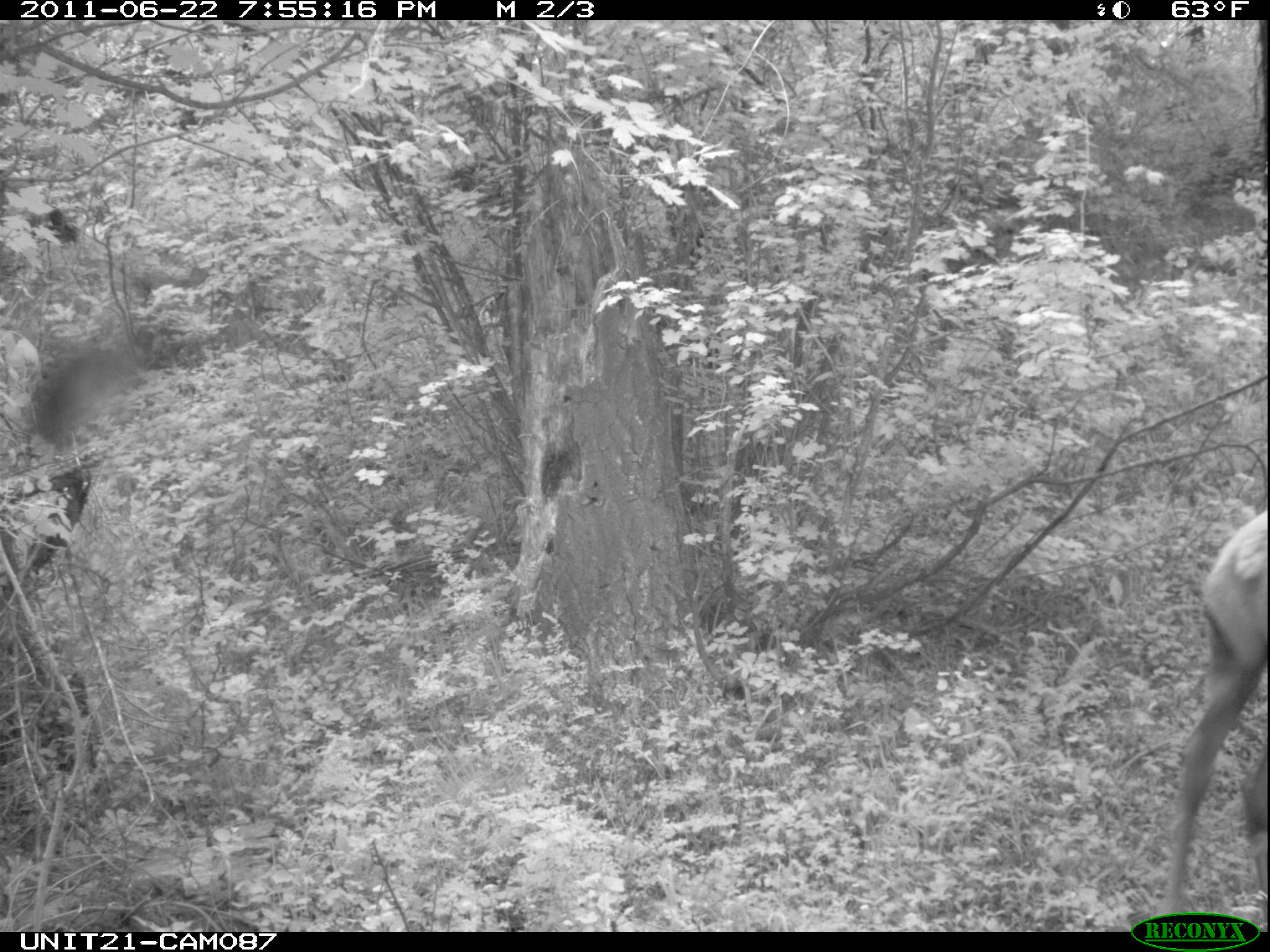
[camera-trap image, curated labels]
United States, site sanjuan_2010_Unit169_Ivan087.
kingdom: Animalia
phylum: Chordata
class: Mammalia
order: Artiodactyla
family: Cervidae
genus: Cervus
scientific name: Cervus elaphus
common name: red deer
Cervus elaphus (red deer).